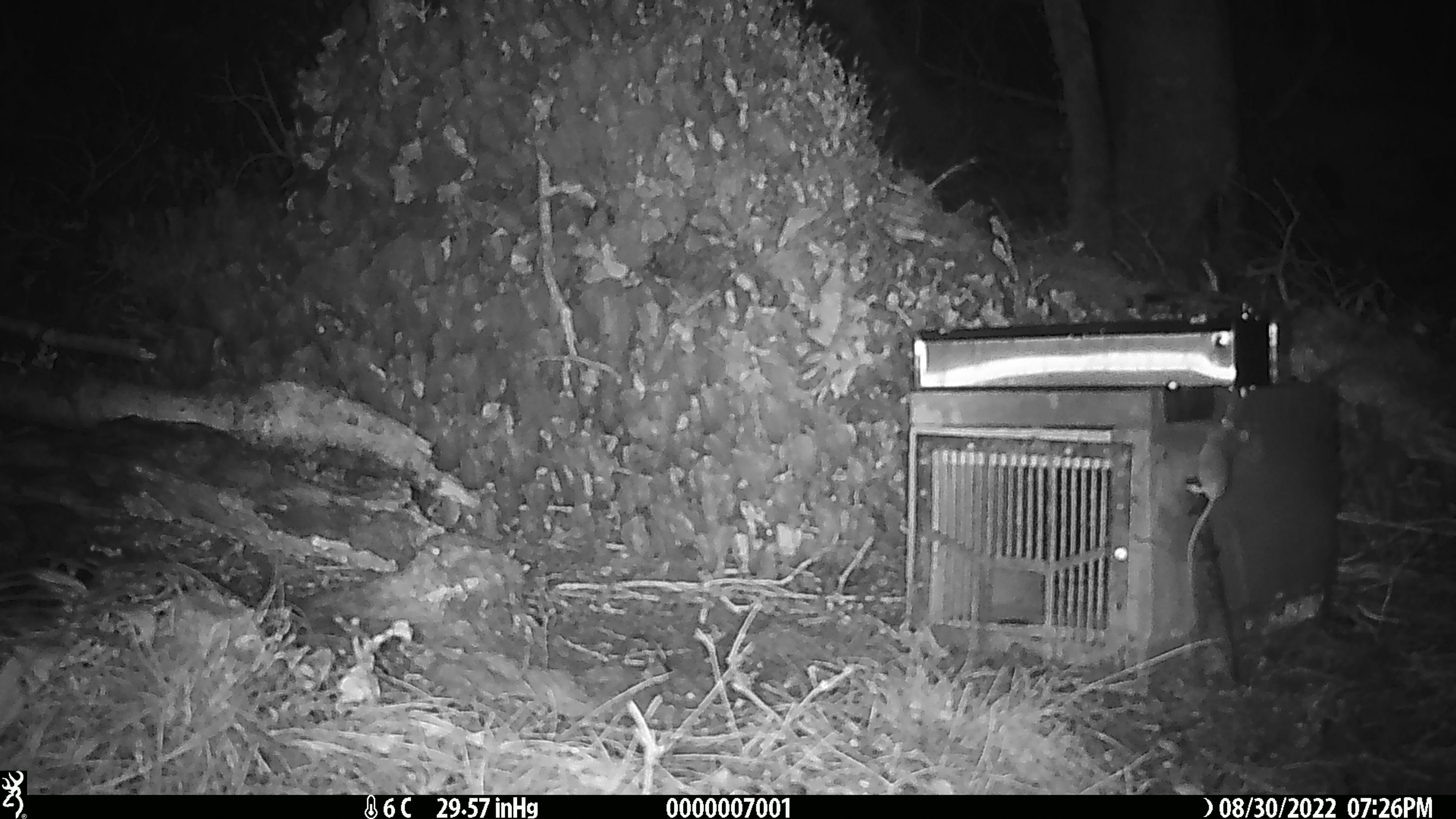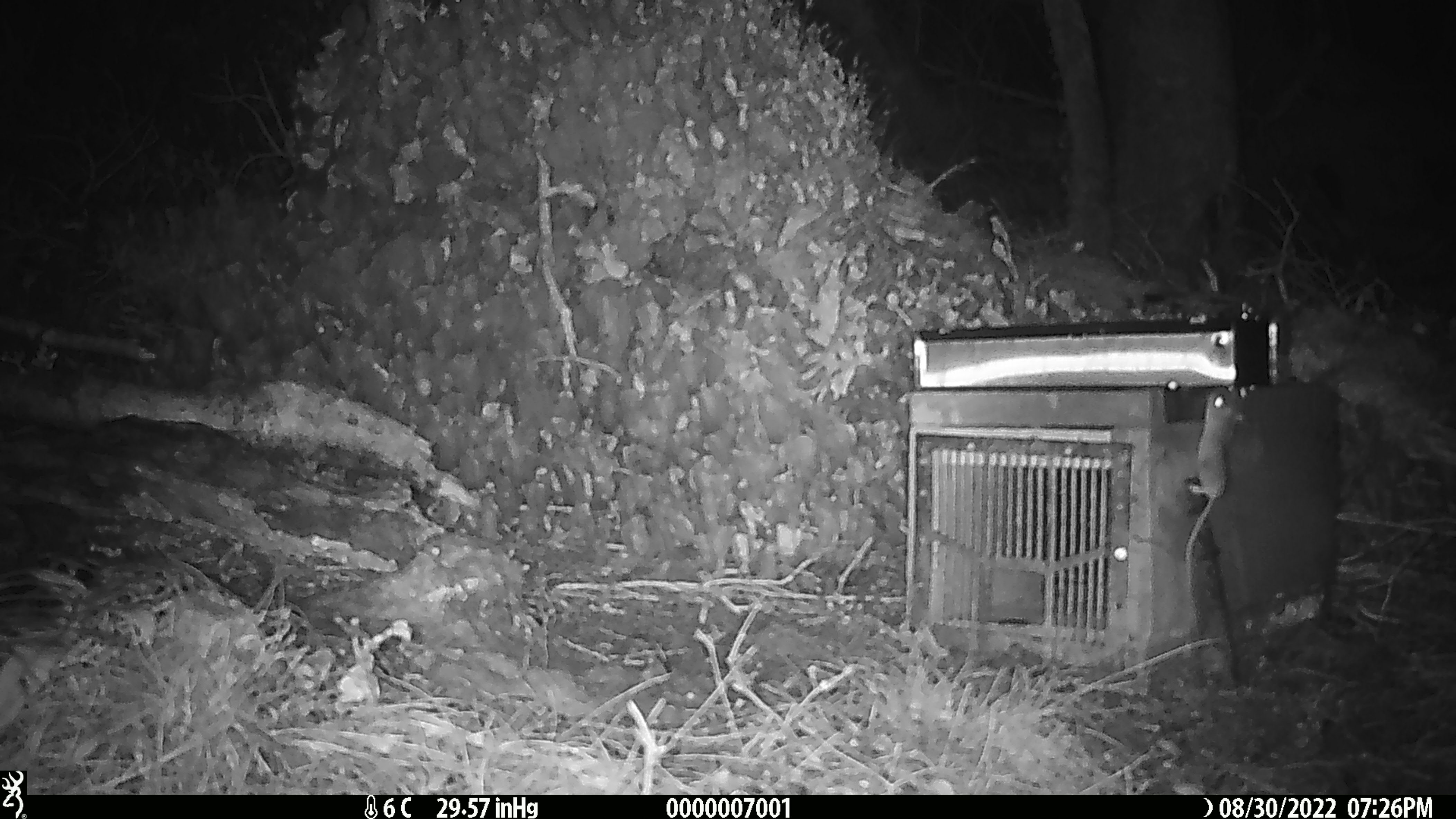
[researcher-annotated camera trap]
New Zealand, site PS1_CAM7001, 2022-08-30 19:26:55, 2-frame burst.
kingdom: Animalia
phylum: Chordata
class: Mammalia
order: Rodentia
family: Muridae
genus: Mus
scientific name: Mus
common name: mouse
Mouse (Mus).